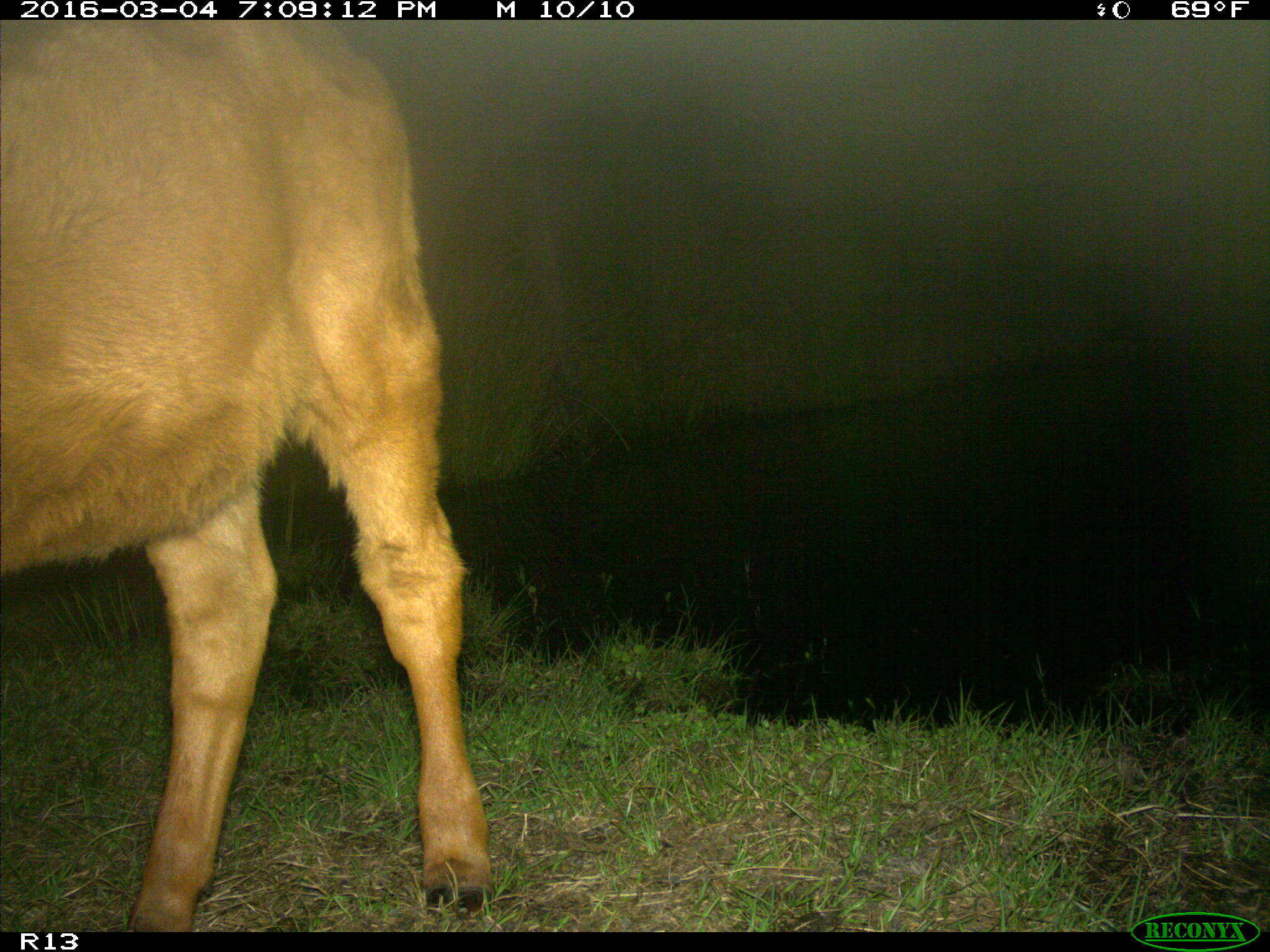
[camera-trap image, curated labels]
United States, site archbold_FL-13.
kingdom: Animalia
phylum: Chordata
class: Mammalia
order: Artiodactyla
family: Bovidae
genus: Bos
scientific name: Bos taurus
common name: domestic cow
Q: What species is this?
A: Bos taurus (domestic cow).